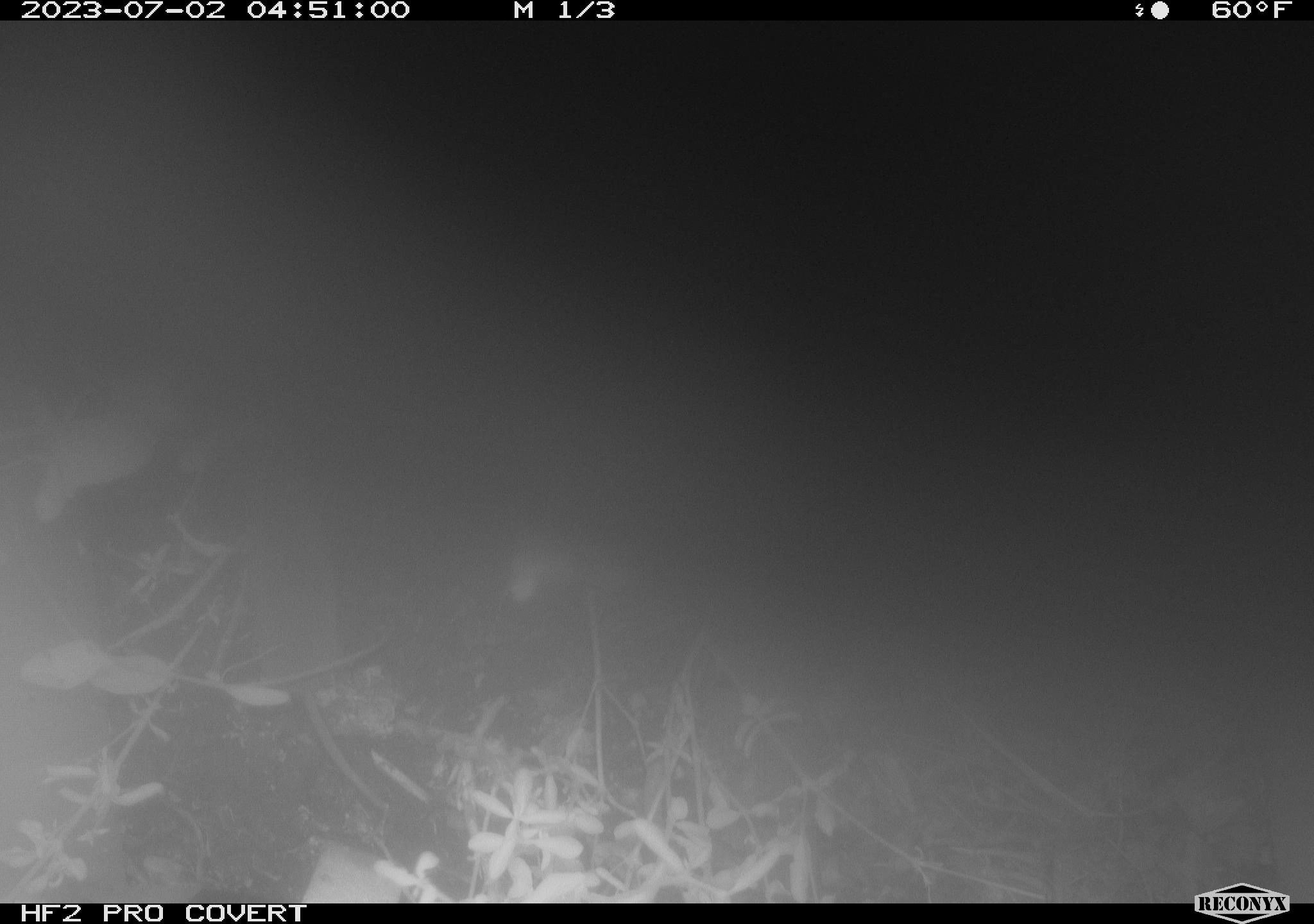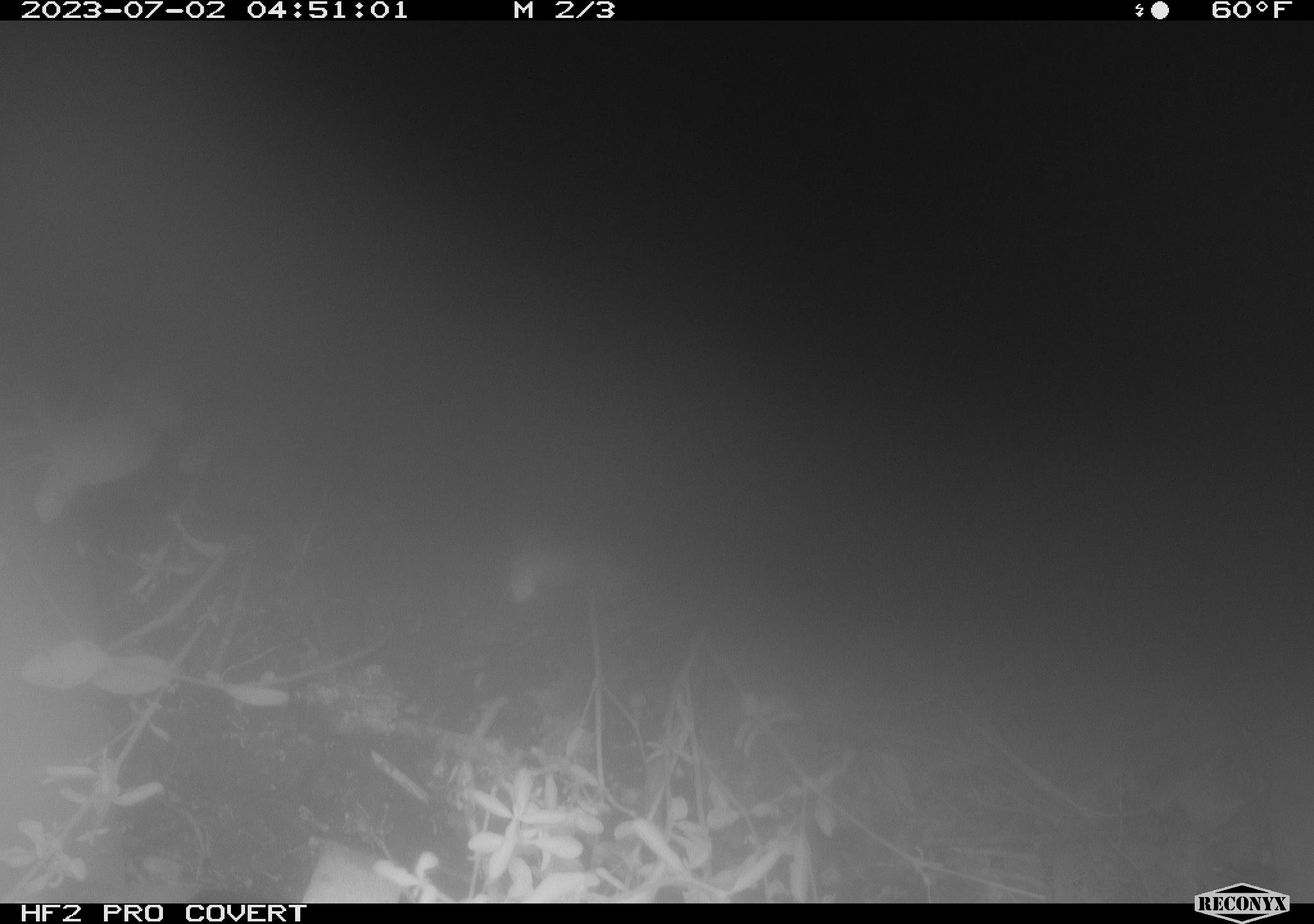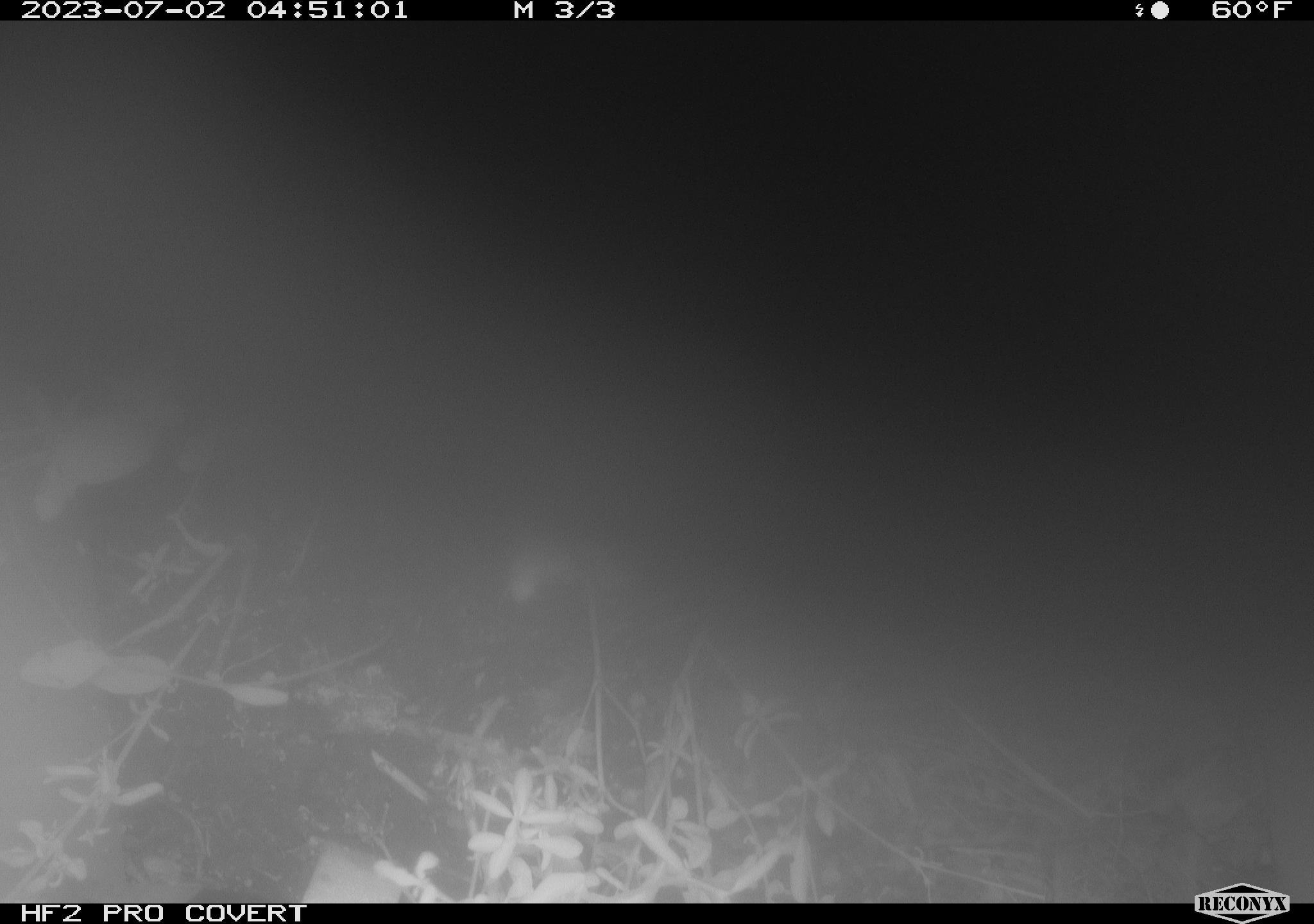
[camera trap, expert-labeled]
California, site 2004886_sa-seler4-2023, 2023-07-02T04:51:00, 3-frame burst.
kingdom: Animalia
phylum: Chordata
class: Mammalia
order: Eulipotyphla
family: Soricidae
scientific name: Soricidae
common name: shrews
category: soricidae family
Soricidae family (shrews) (Soricidae).